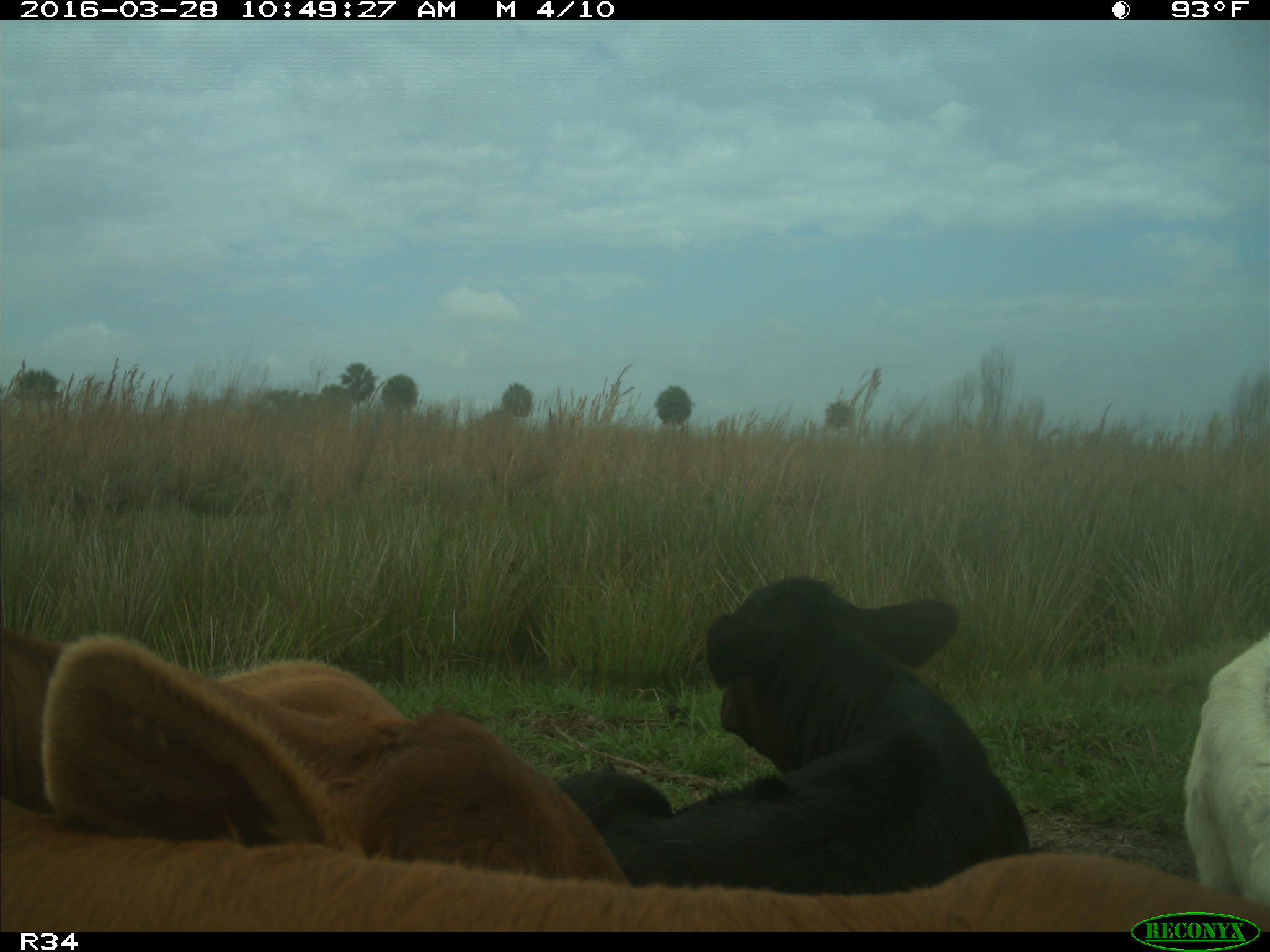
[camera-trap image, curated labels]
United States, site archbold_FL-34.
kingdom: Animalia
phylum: Chordata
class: Mammalia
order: Artiodactyla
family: Bovidae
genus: Bos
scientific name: Bos taurus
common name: domestic cow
Bos taurus (domestic cow).